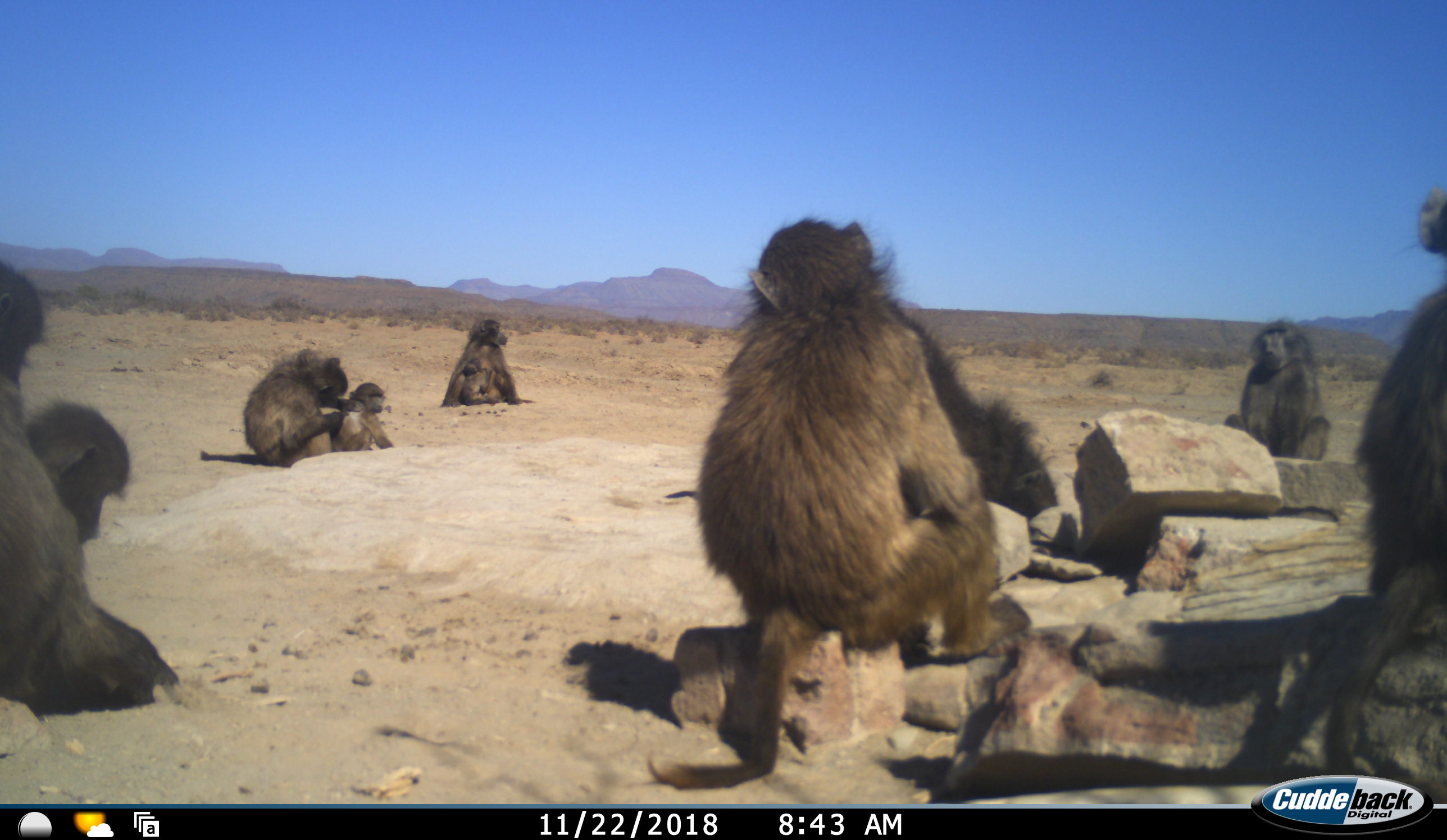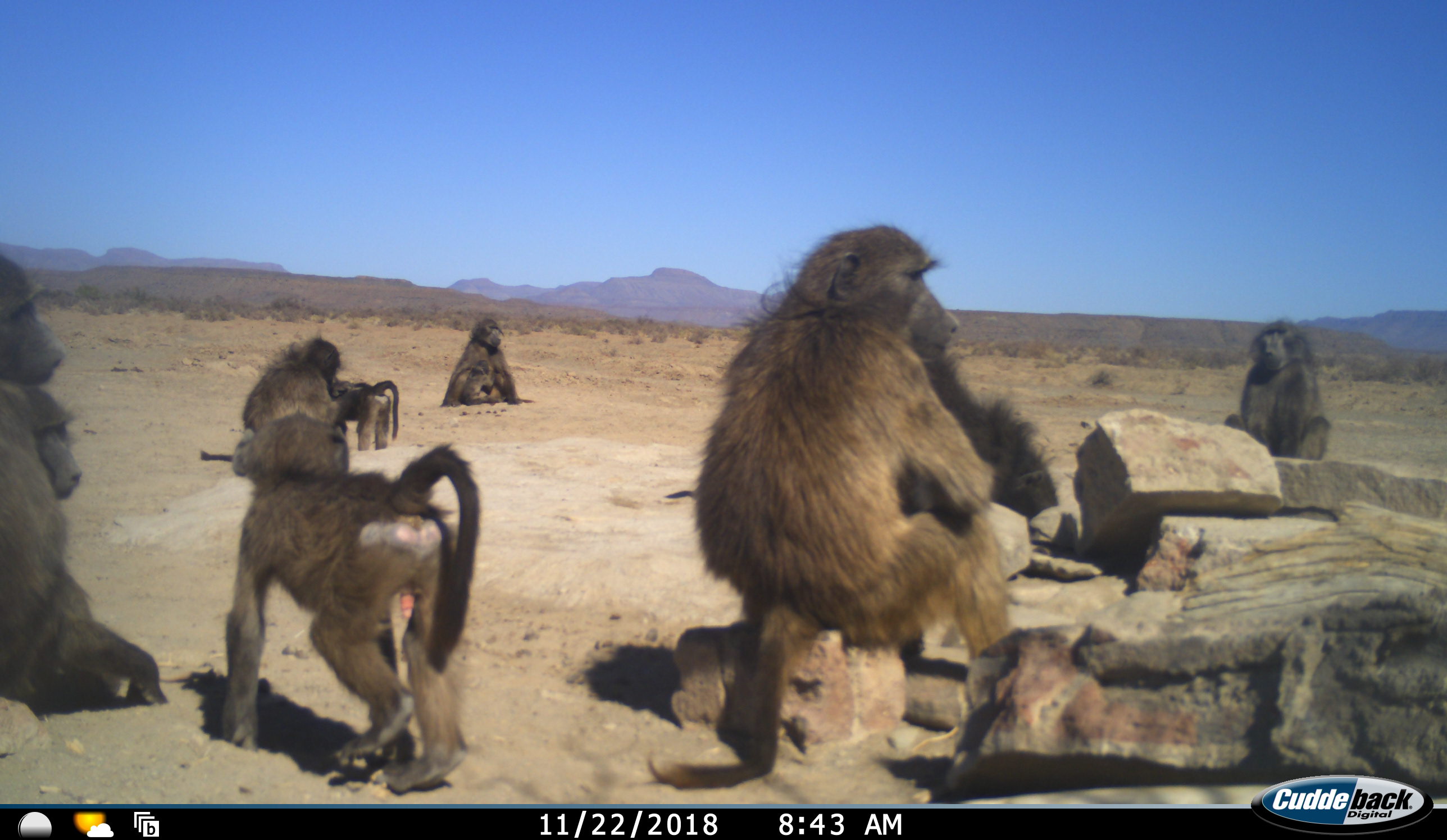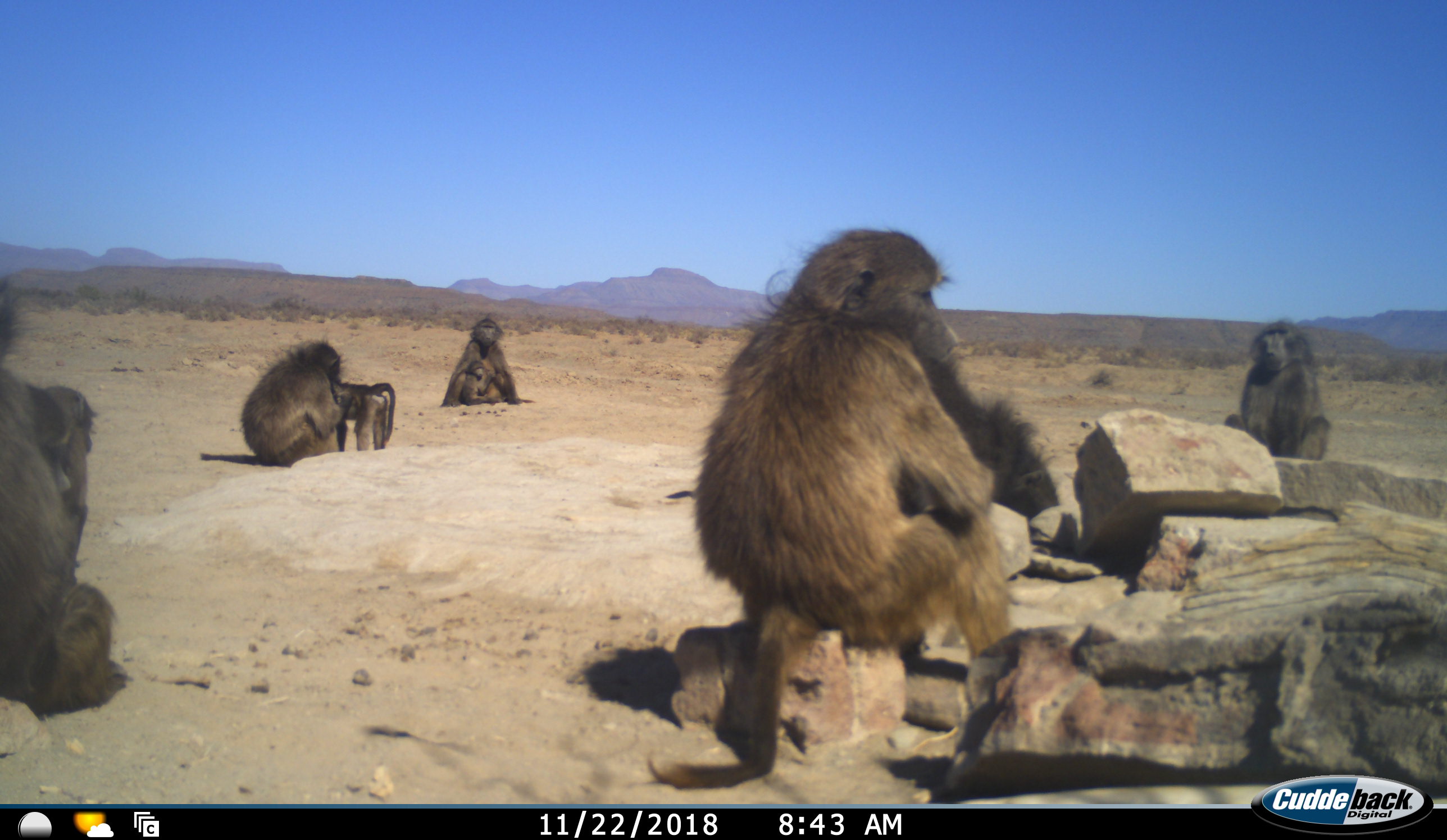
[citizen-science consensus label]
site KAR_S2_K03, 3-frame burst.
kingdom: Animalia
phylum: Chordata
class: Mammalia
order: Primates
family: Cercopithecidae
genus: Papio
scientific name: Papio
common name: baboon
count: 10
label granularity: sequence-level